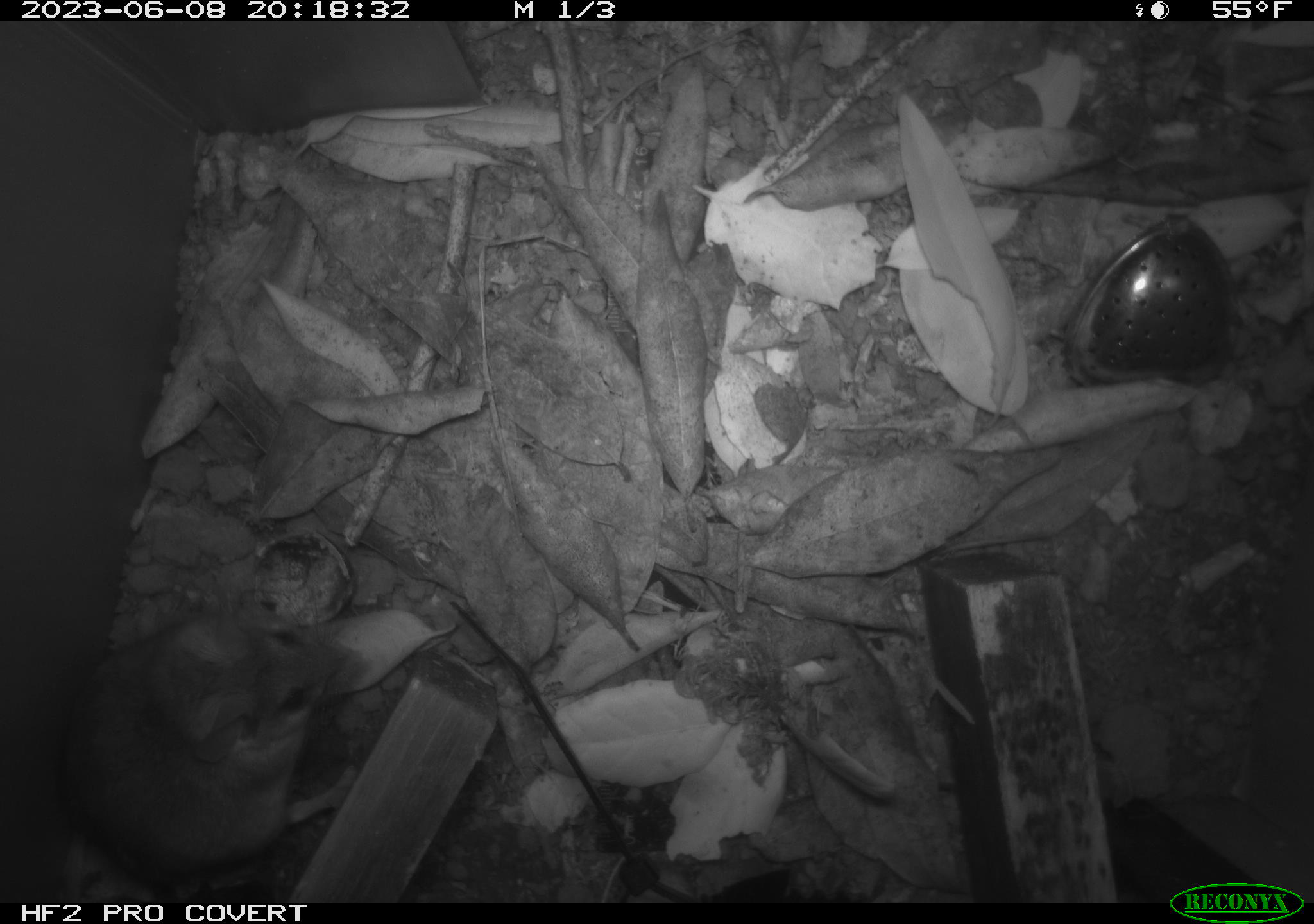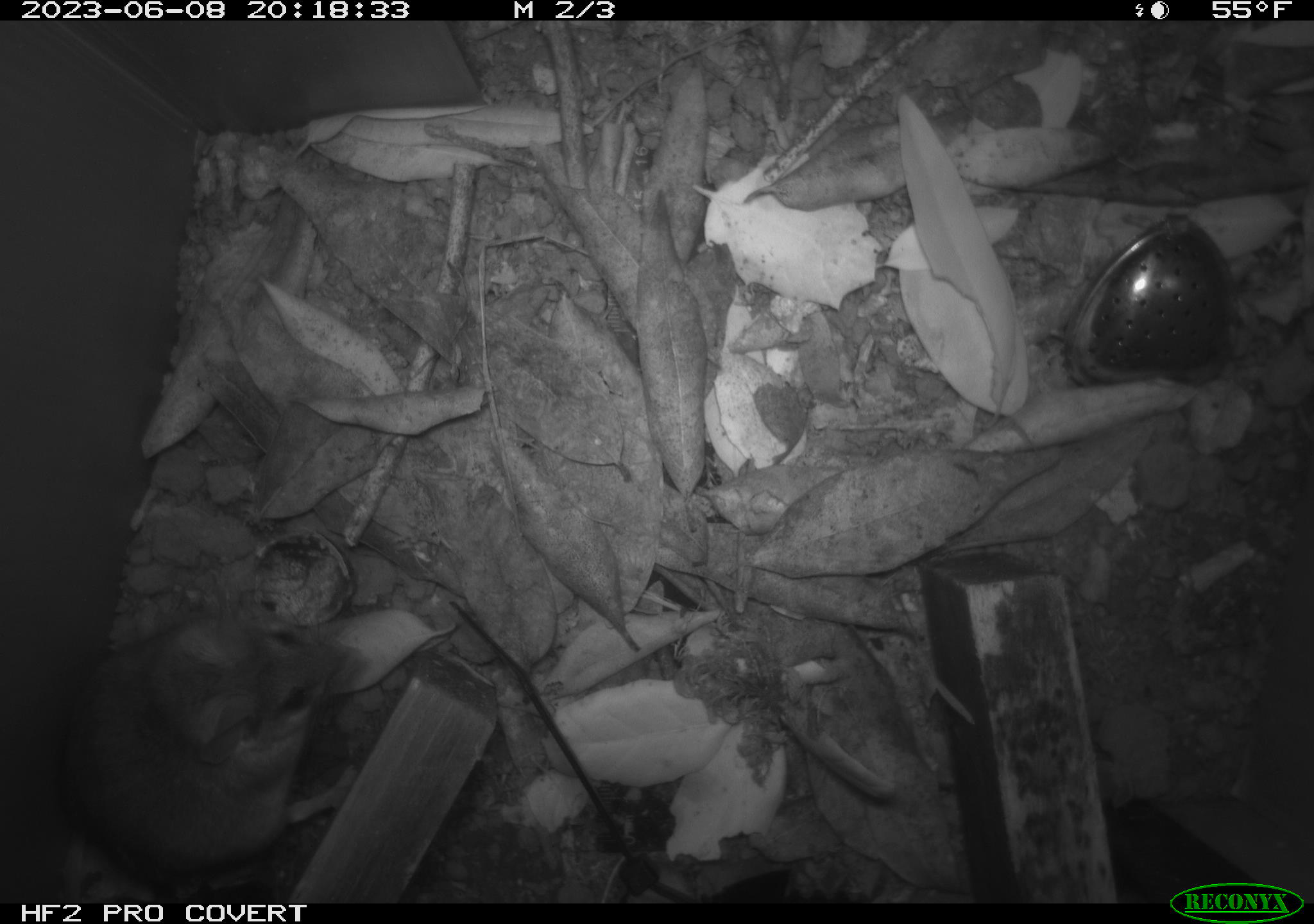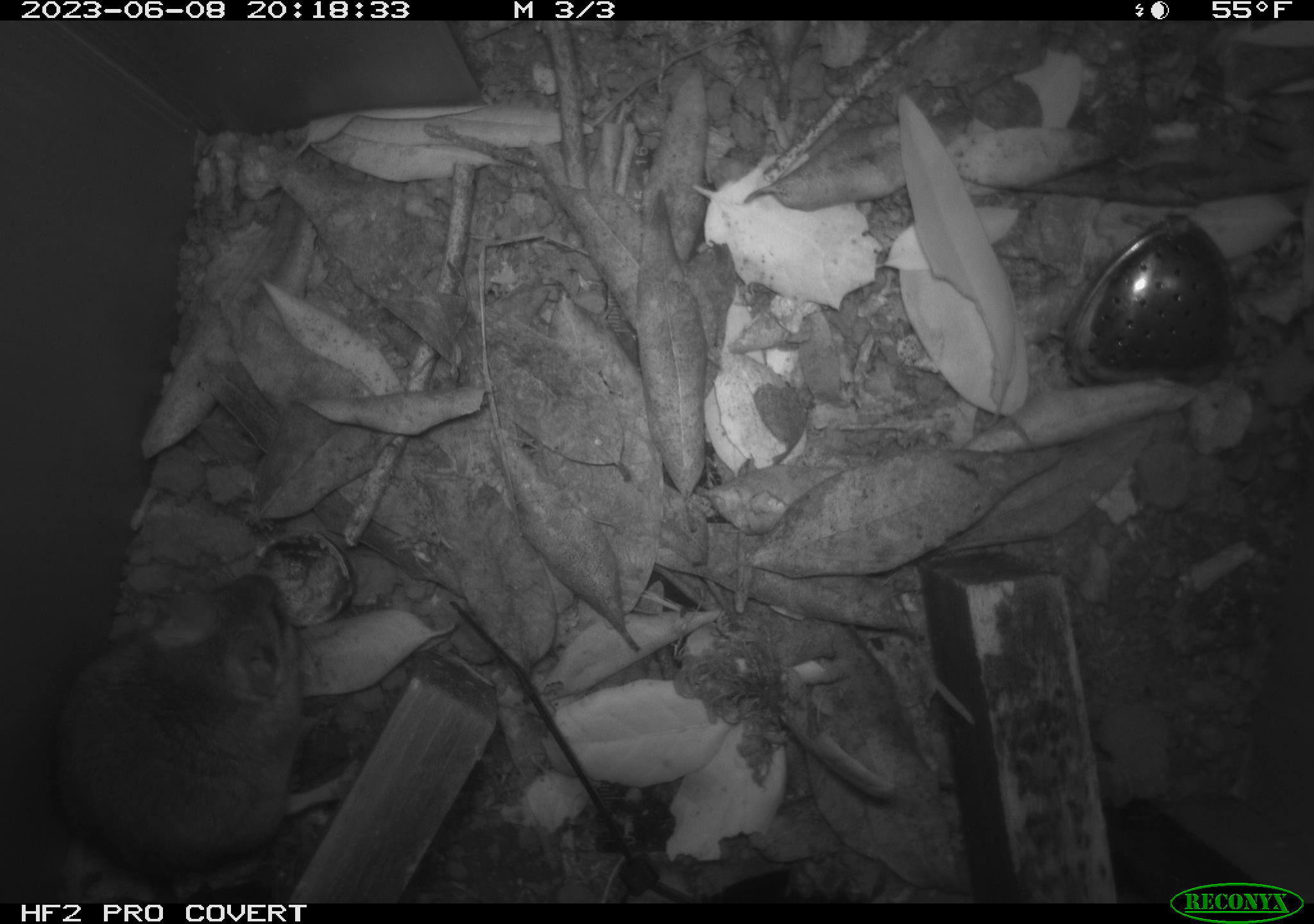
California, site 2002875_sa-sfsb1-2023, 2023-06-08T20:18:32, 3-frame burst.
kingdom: Animalia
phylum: Chordata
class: Mammalia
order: Rodentia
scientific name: Rodentia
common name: mouse species